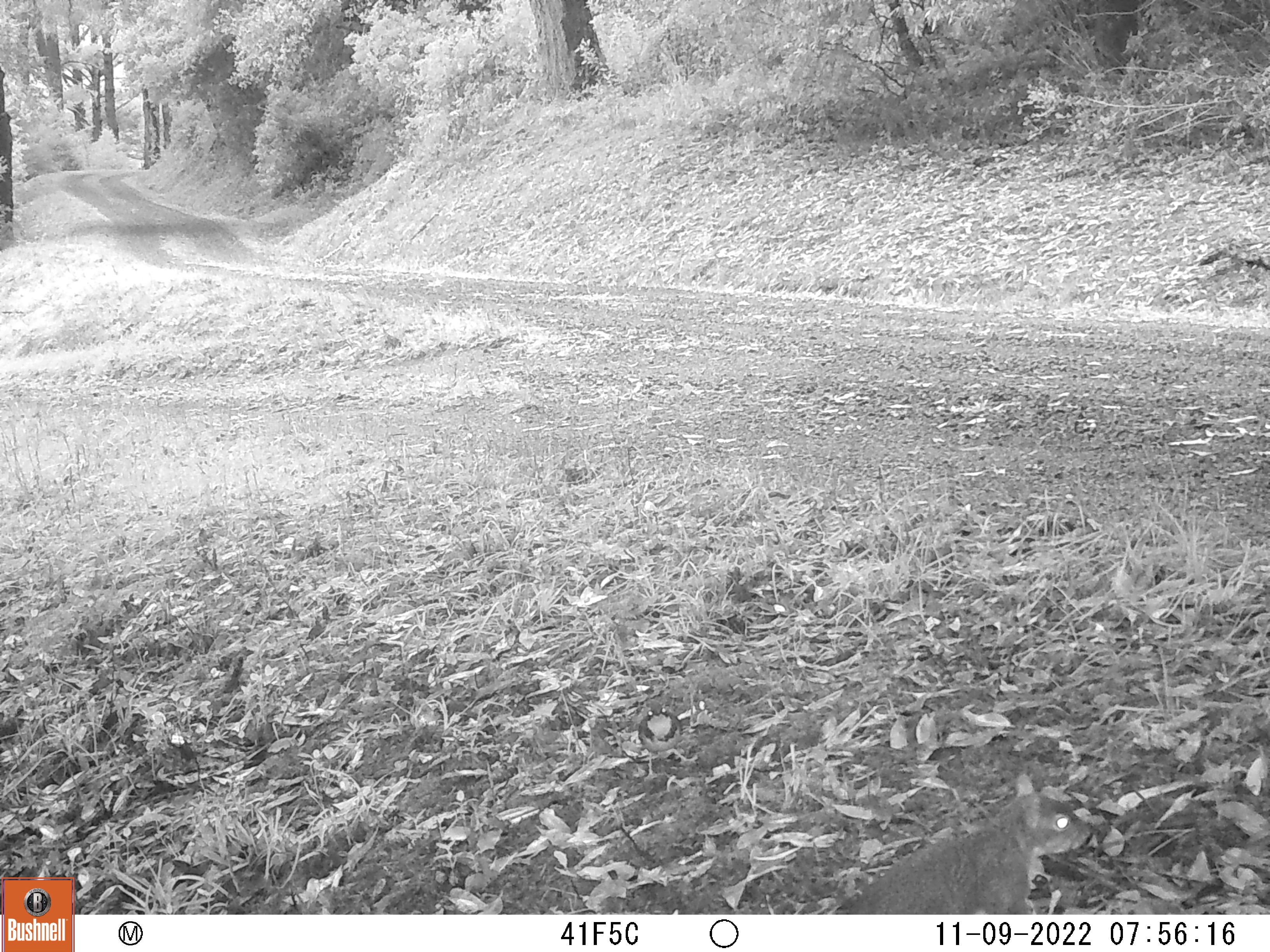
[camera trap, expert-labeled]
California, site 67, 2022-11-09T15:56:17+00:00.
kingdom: Animalia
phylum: Chordata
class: Mammalia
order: Rodentia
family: Sciuridae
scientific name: Sciuridae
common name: squirrel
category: unknown squirrel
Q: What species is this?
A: Unknown squirrel (squirrel) (Sciuridae).